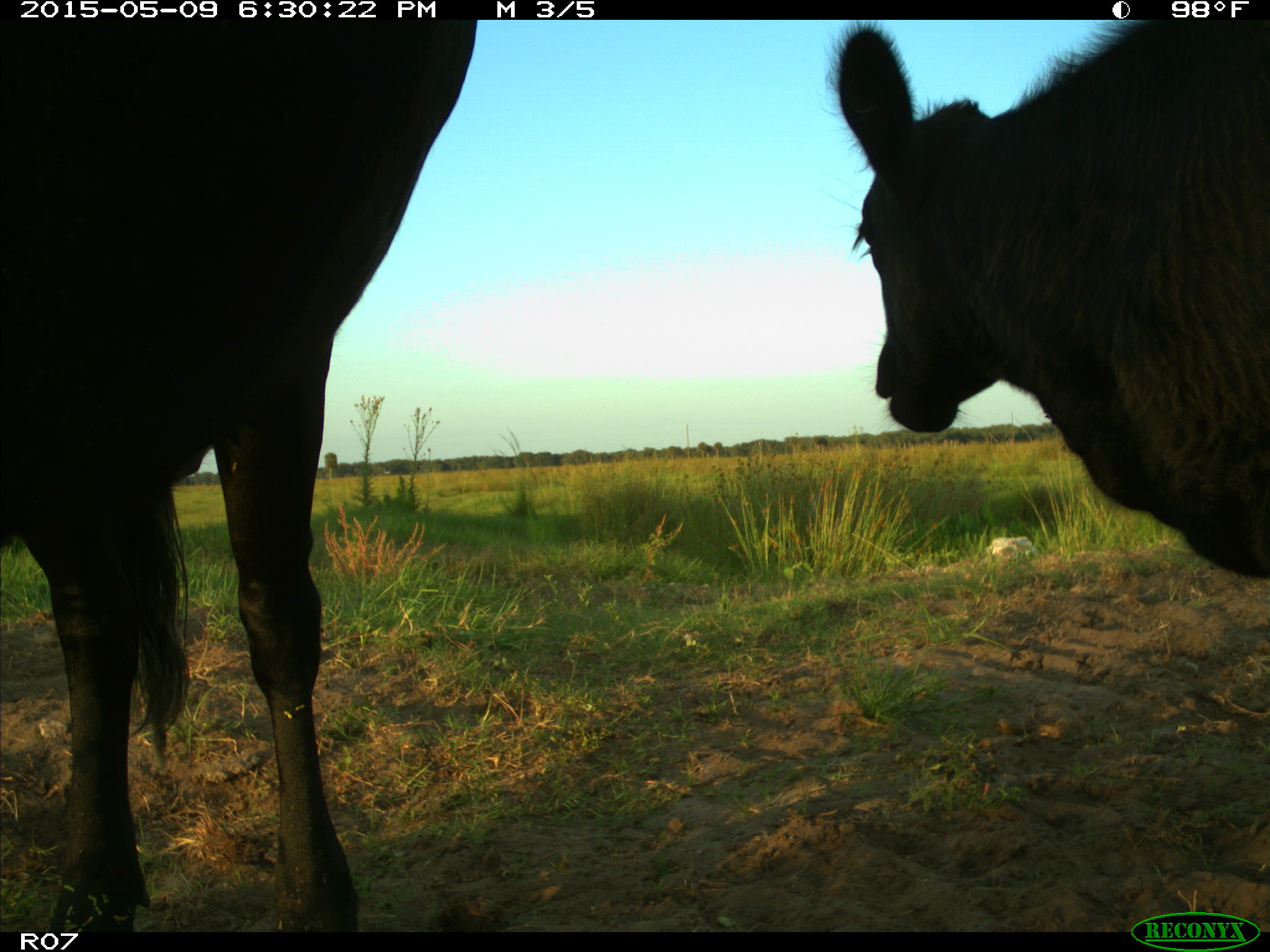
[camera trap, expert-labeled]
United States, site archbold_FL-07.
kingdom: Animalia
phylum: Chordata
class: Mammalia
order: Artiodactyla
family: Bovidae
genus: Bos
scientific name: Bos taurus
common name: domestic cow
Bos taurus (domestic cow).